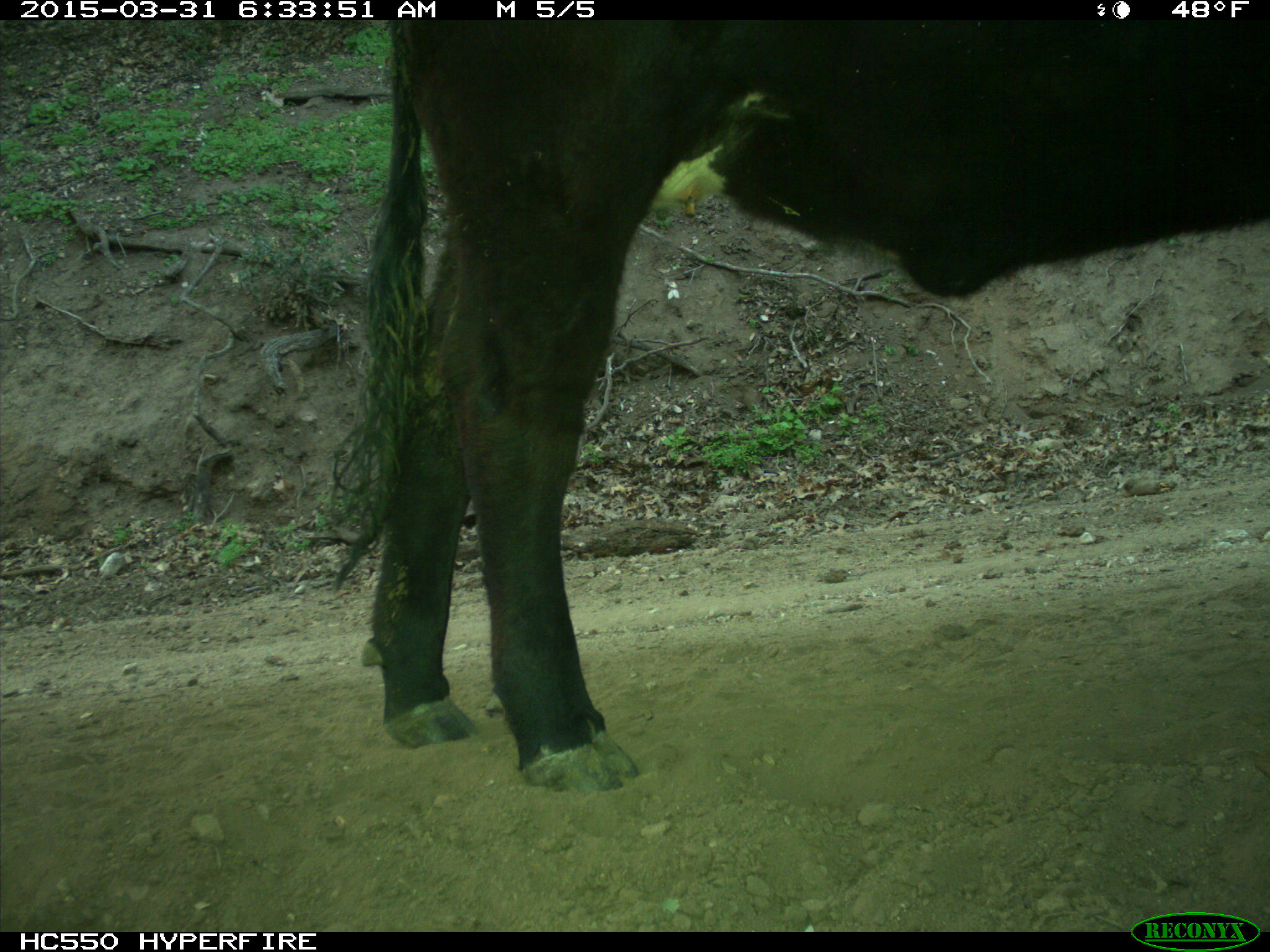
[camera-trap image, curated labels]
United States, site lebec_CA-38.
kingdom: Animalia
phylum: Chordata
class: Mammalia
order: Artiodactyla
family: Bovidae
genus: Bos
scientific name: Bos taurus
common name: domestic cow